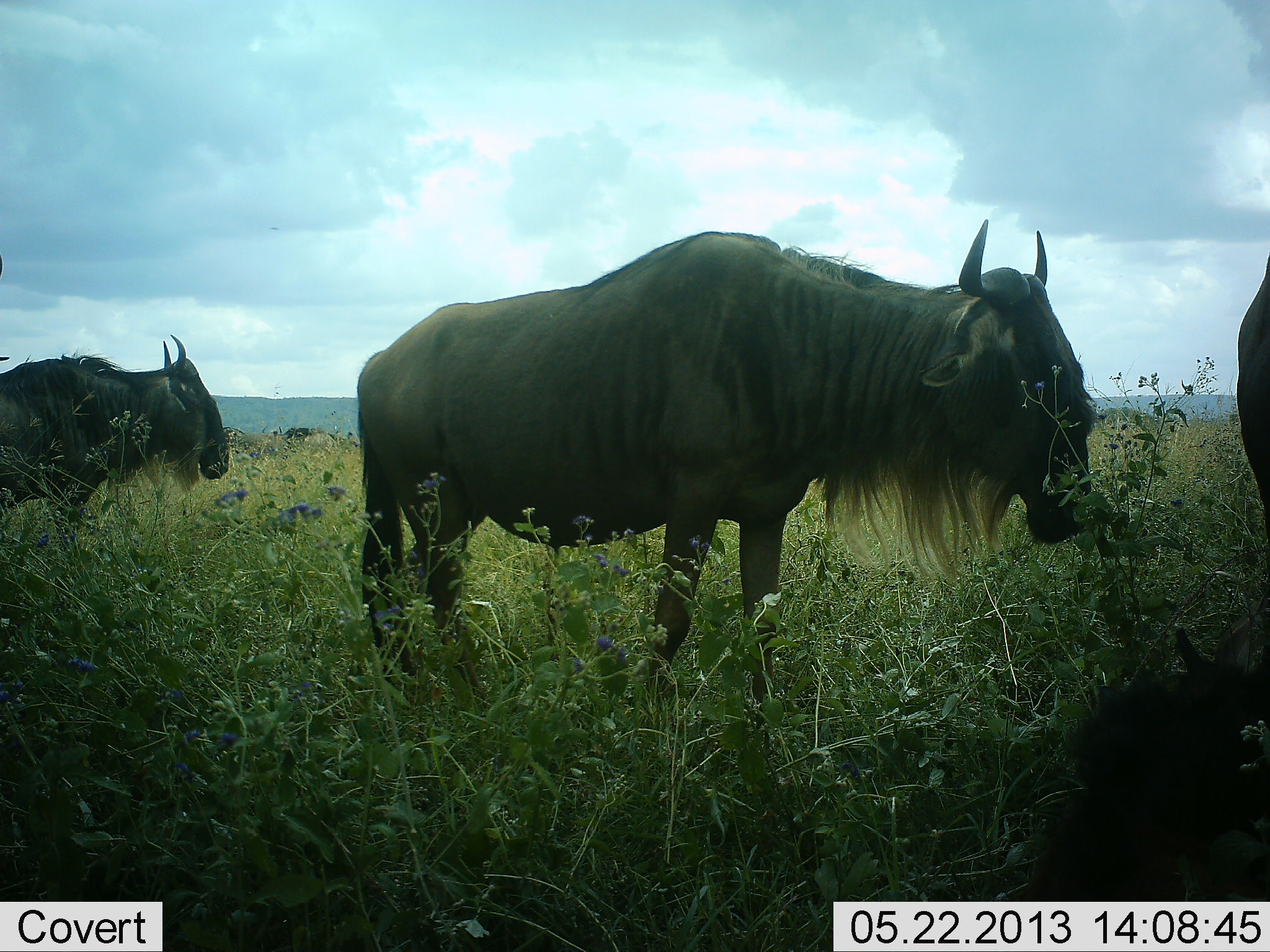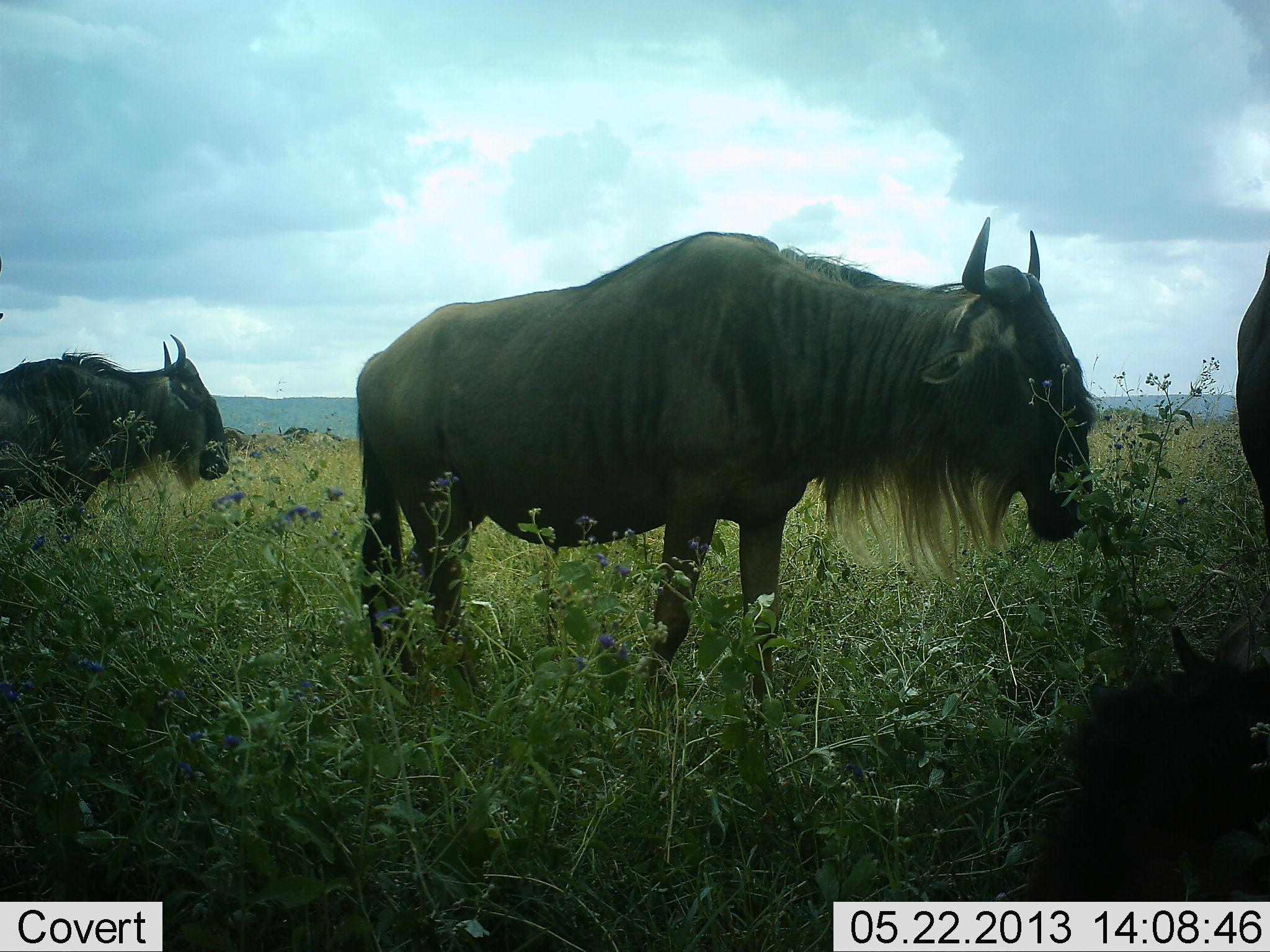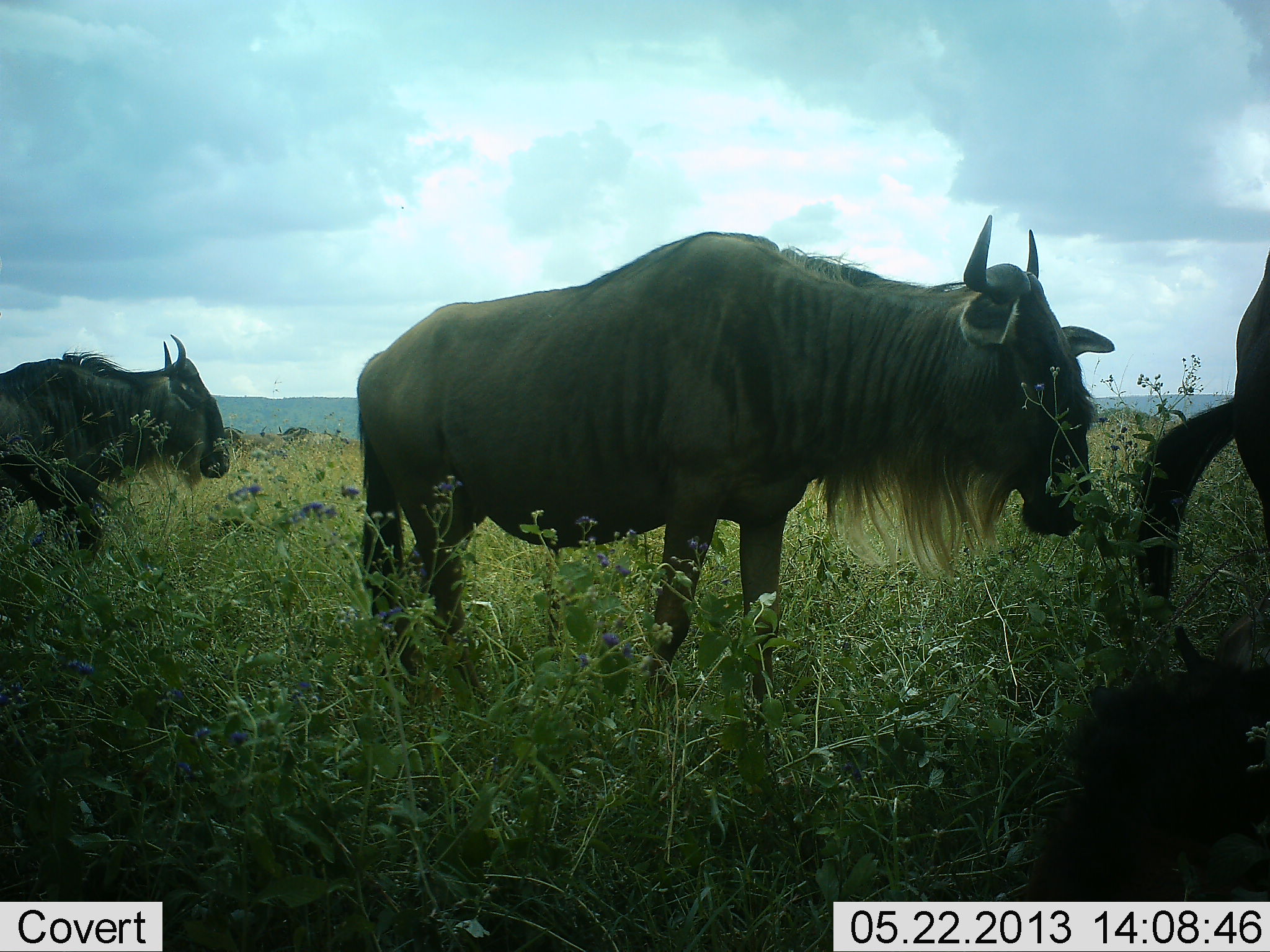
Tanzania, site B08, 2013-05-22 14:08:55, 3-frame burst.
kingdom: Animalia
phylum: Chordata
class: Mammalia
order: Artiodactyla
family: Bovidae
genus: Connochaetes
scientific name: Connochaetes taurinus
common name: blue wildebeest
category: wildebeest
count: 4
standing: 78%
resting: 28%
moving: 6%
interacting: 0%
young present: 33%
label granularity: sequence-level